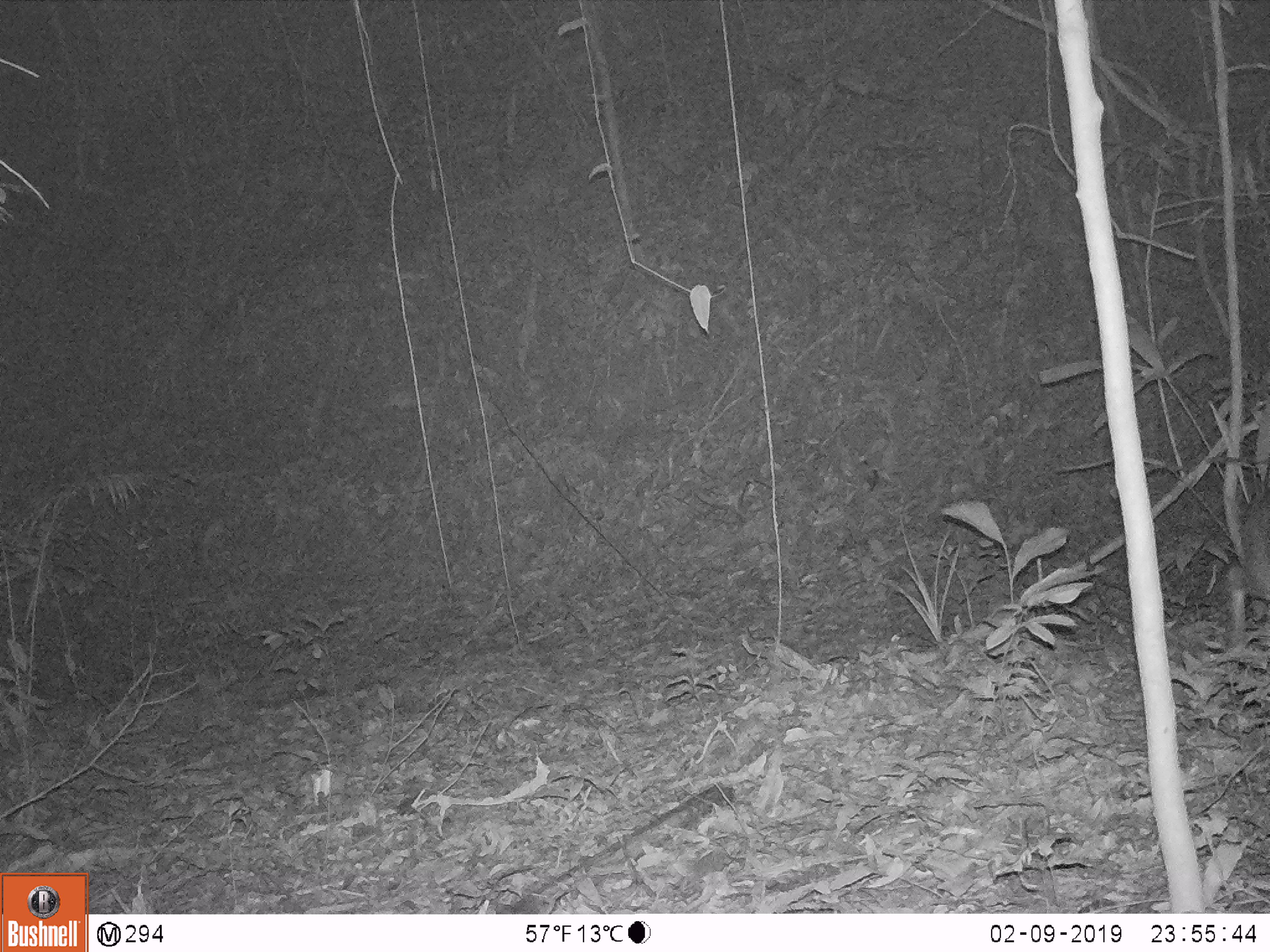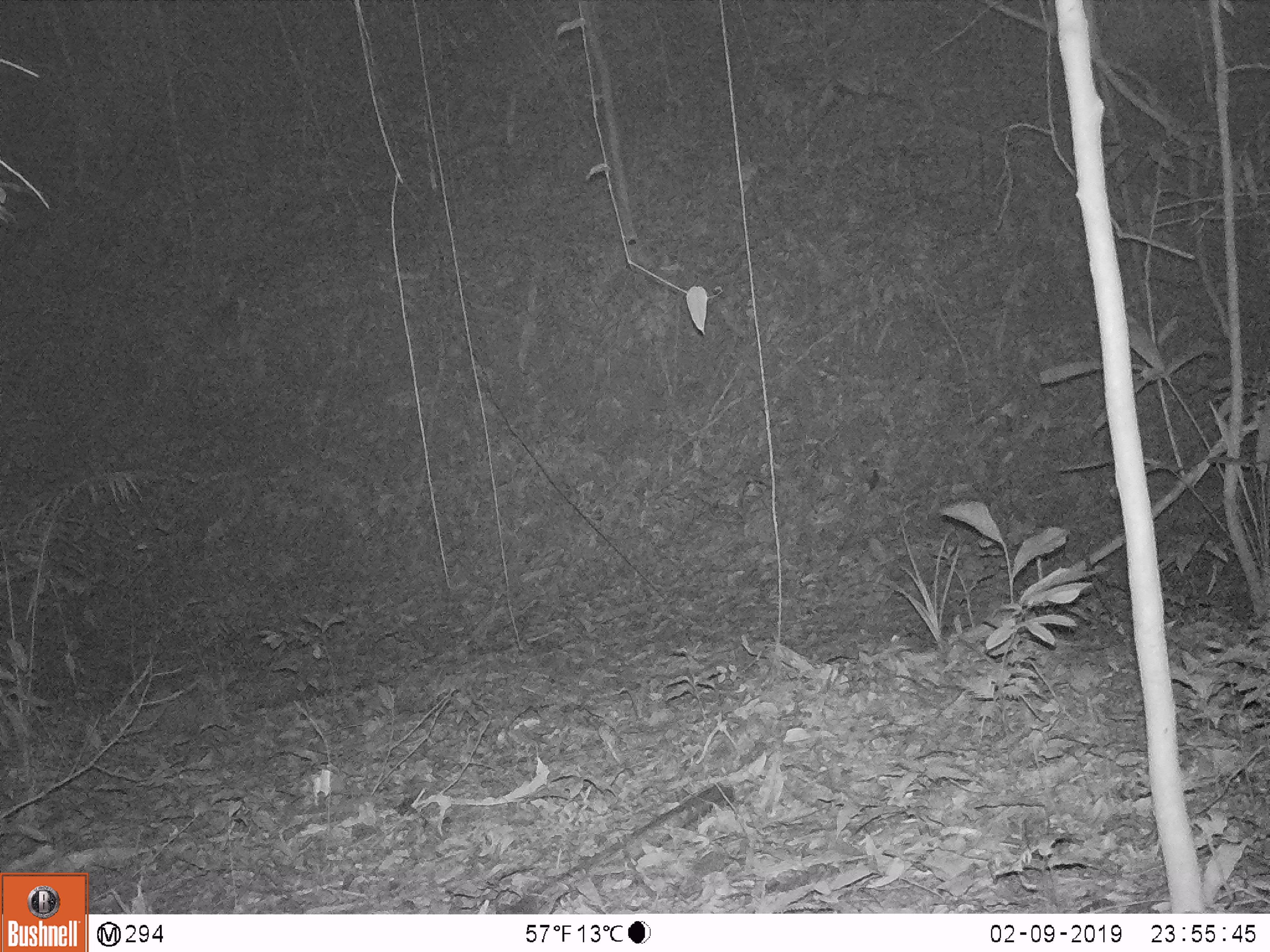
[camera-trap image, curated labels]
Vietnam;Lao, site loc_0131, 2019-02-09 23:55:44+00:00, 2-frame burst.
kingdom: Animalia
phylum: Chordata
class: Mammalia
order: Artiodactyla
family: Cervidae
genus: Muntiacus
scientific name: Muntiacus vuquangensis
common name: large-antlered muntjac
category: large antlered muntjac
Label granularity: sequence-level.